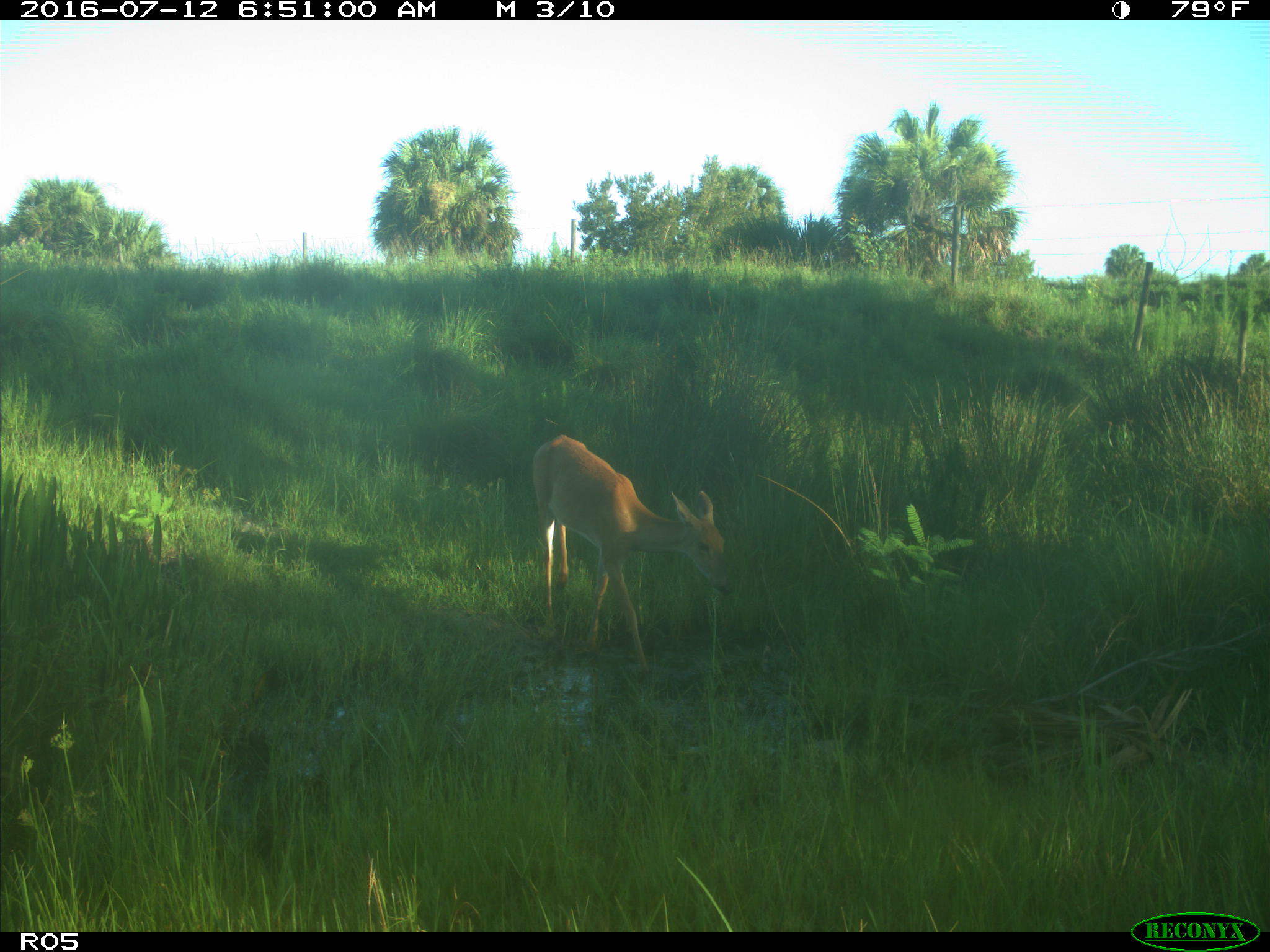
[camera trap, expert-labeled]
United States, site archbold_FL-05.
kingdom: Animalia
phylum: Chordata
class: Mammalia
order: Artiodactyla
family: Cervidae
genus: Odocoileus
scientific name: Odocoileus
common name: deer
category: unidentified deer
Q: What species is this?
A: Unidentified deer (deer) (Odocoileus).